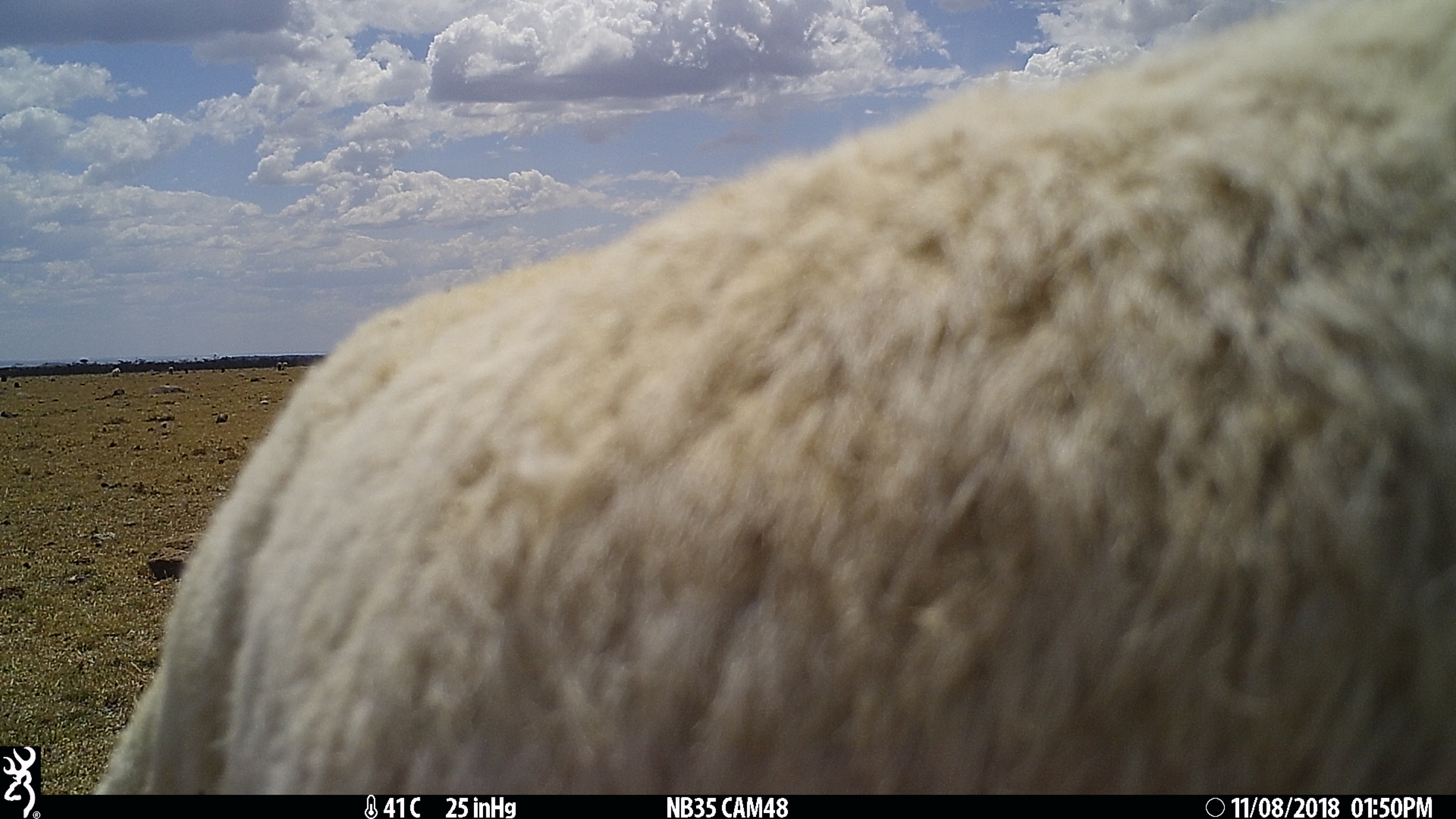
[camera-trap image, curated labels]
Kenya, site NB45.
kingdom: Animalia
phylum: Chordata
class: Mammalia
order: Artiodactyla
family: Bovidae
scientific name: Bovidae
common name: sheep or goat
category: shoat